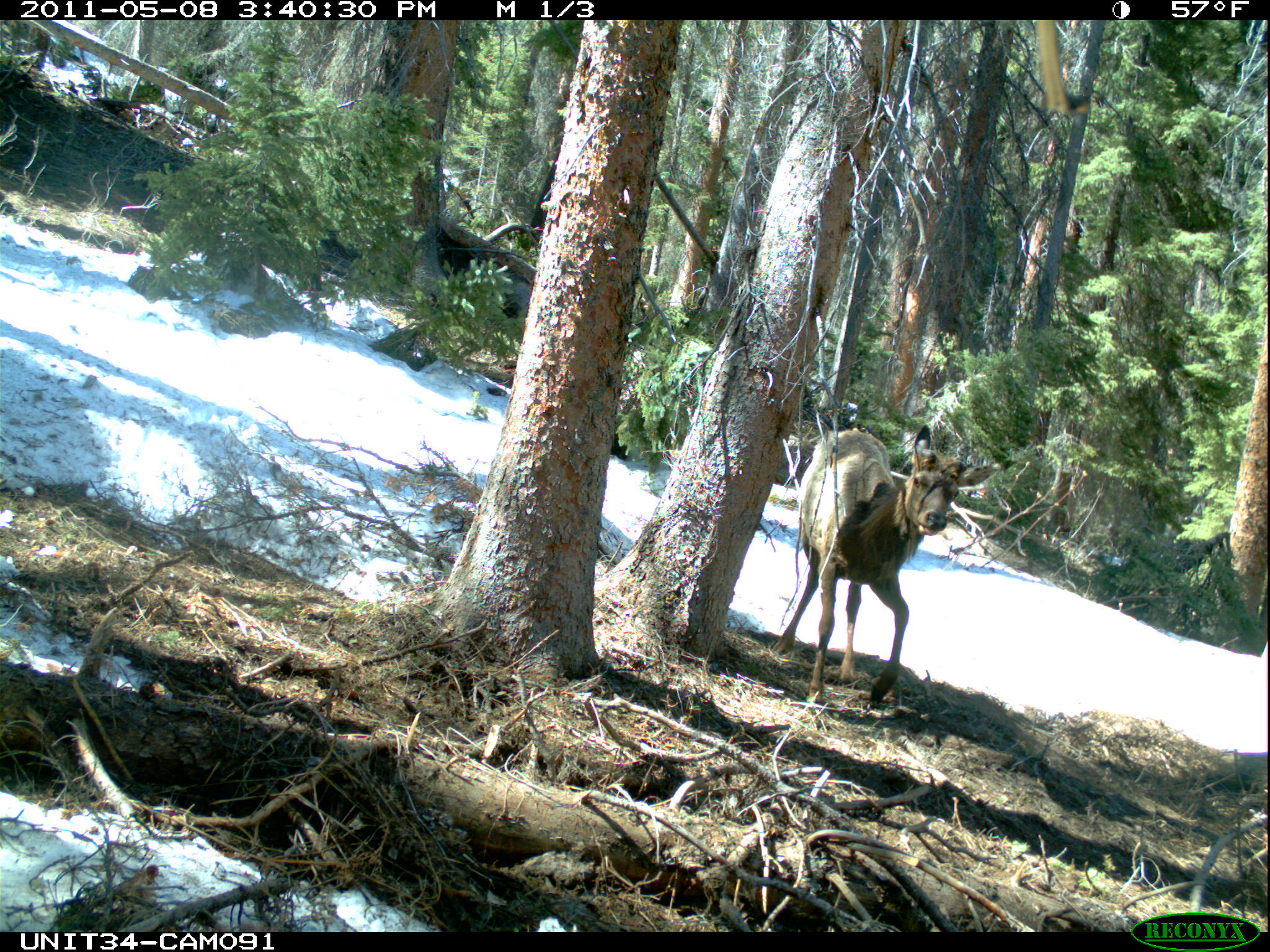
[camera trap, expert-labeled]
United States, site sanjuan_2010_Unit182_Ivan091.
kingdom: Animalia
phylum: Chordata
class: Mammalia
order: Artiodactyla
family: Cervidae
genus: Cervus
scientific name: Cervus elaphus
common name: red deer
Cervus elaphus (red deer).